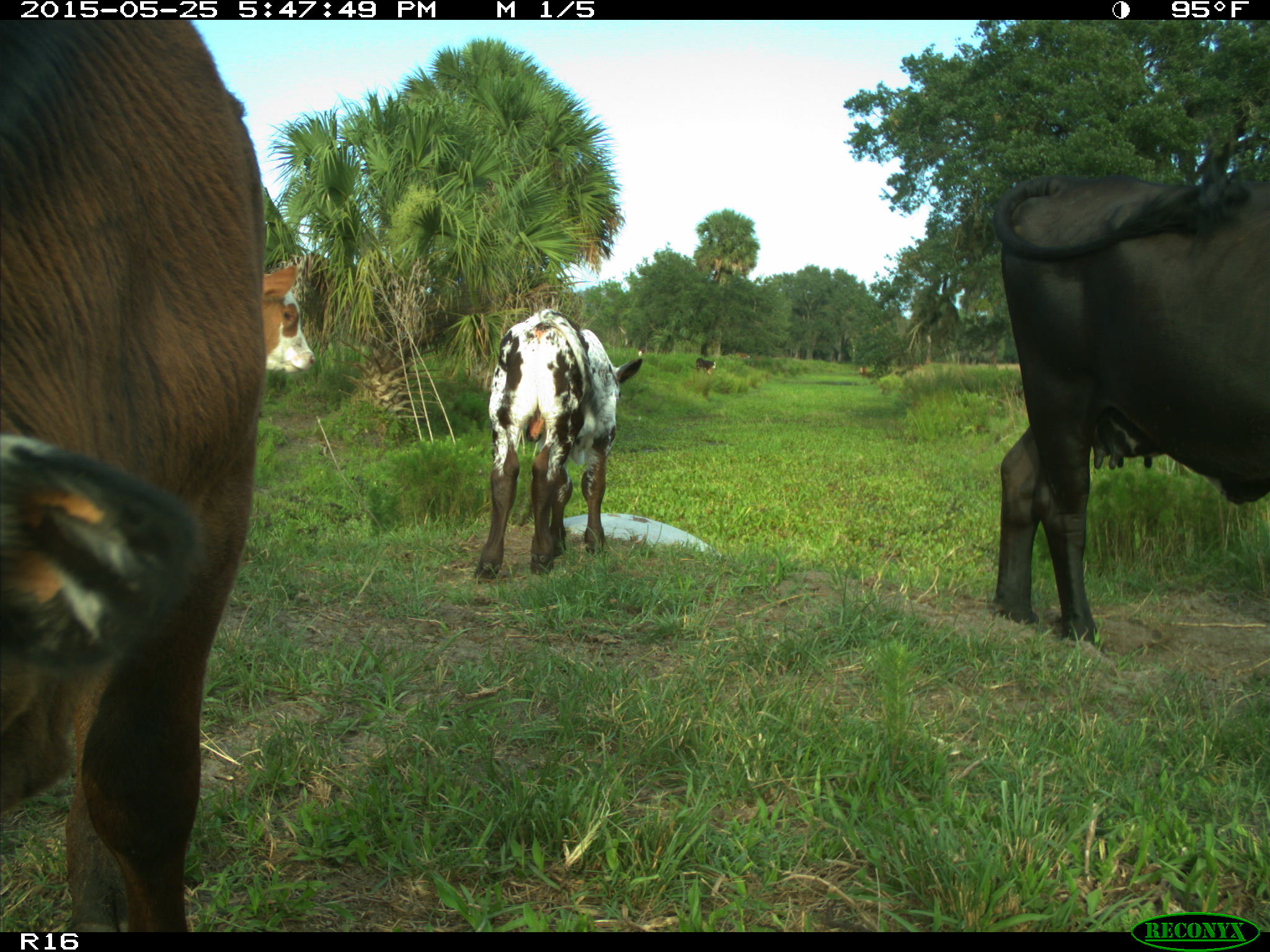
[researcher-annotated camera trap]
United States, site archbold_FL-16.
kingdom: Animalia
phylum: Chordata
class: Mammalia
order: Artiodactyla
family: Bovidae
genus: Bos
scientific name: Bos taurus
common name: domestic cow